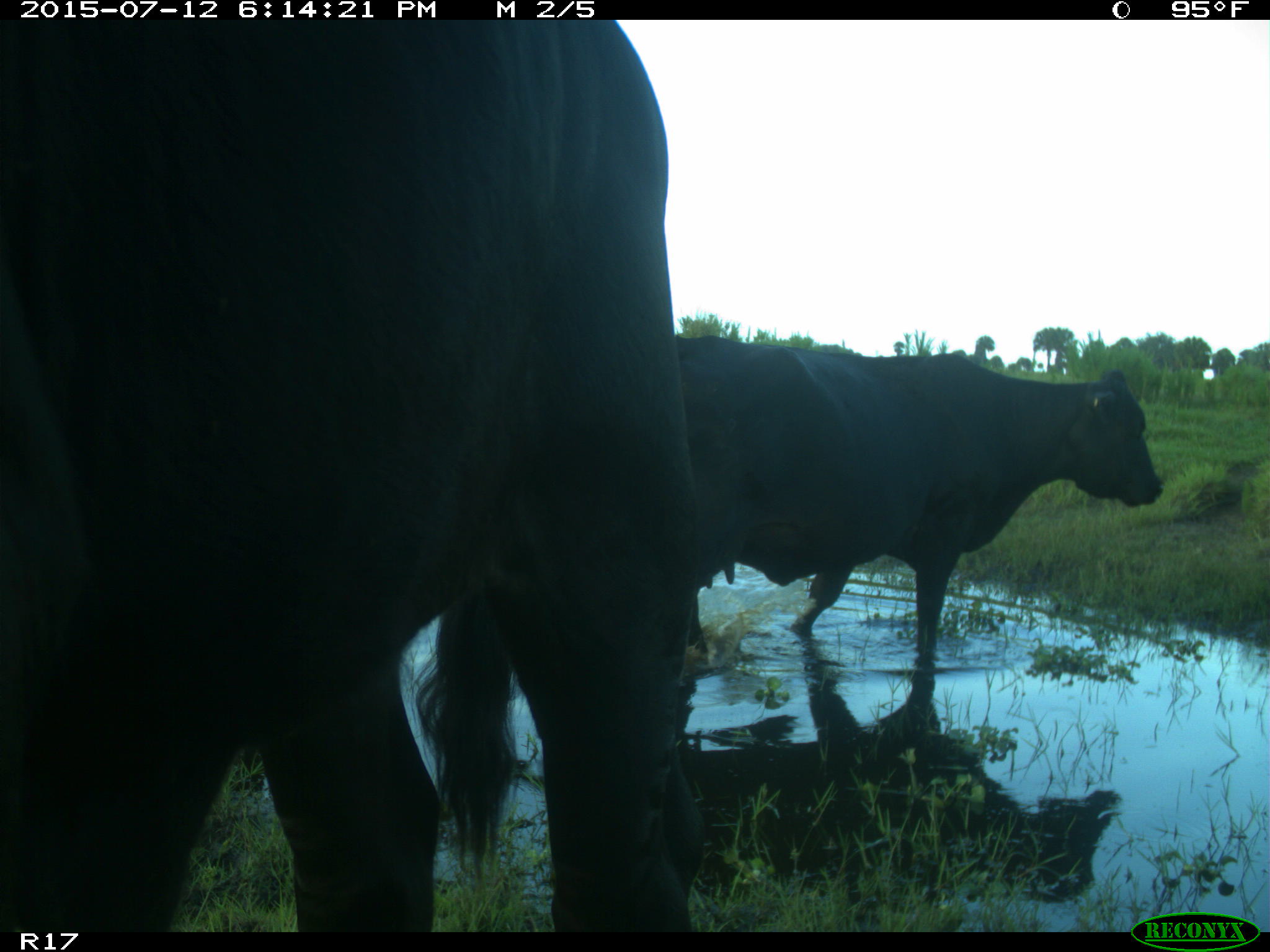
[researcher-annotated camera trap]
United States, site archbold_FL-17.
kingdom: Animalia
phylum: Chordata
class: Mammalia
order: Artiodactyla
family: Bovidae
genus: Bos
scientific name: Bos taurus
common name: domestic cow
Bos taurus (domestic cow).